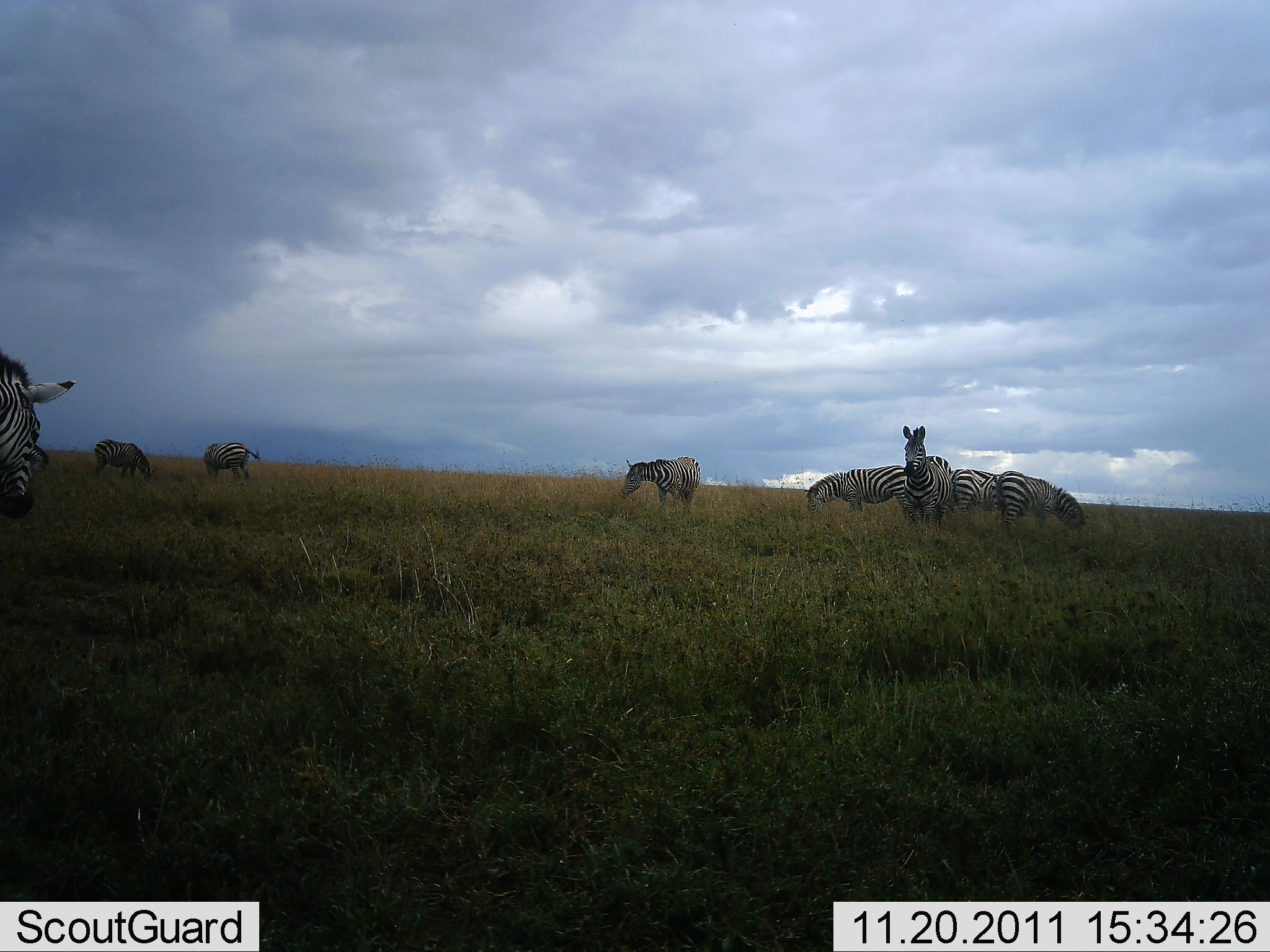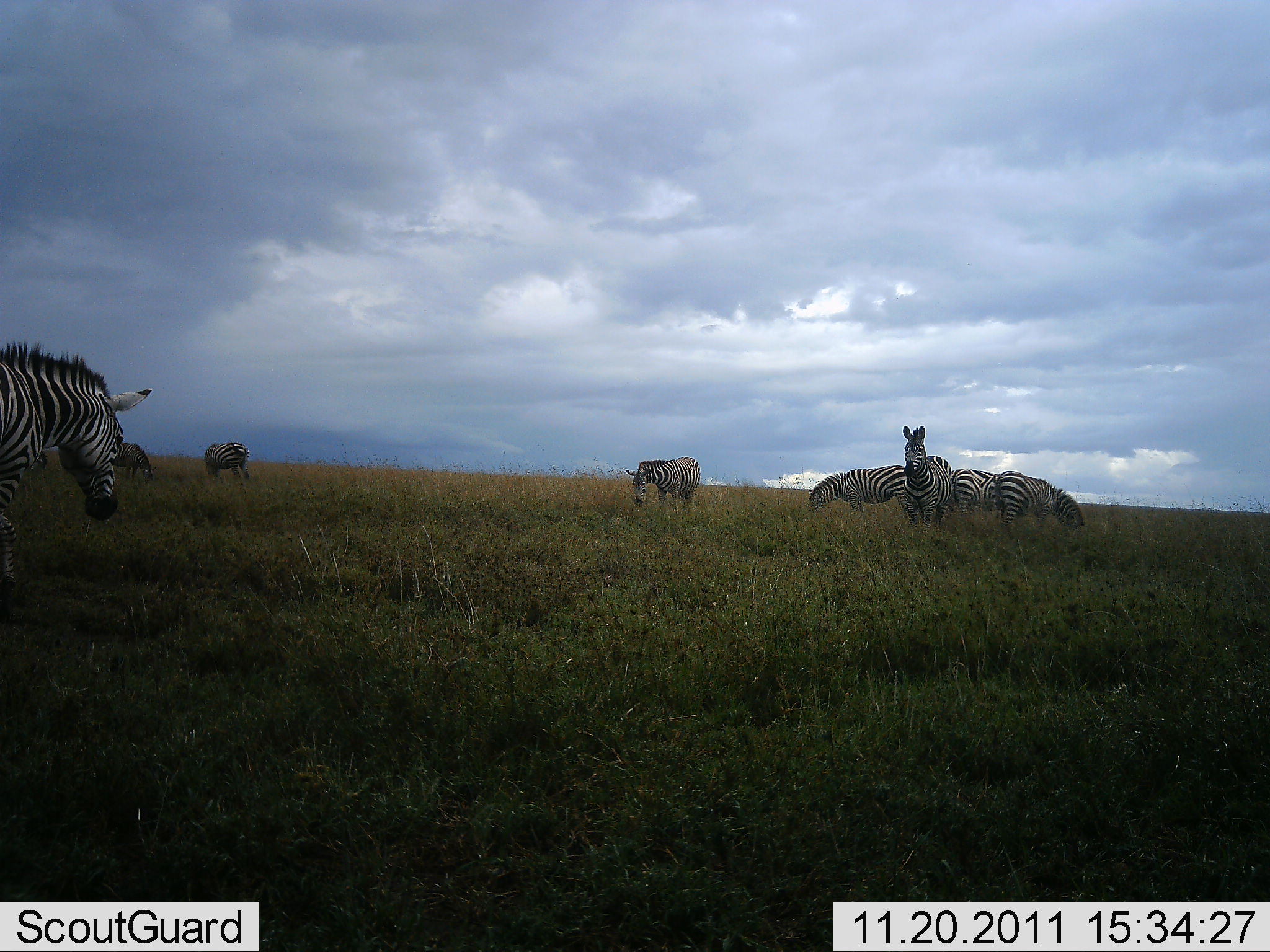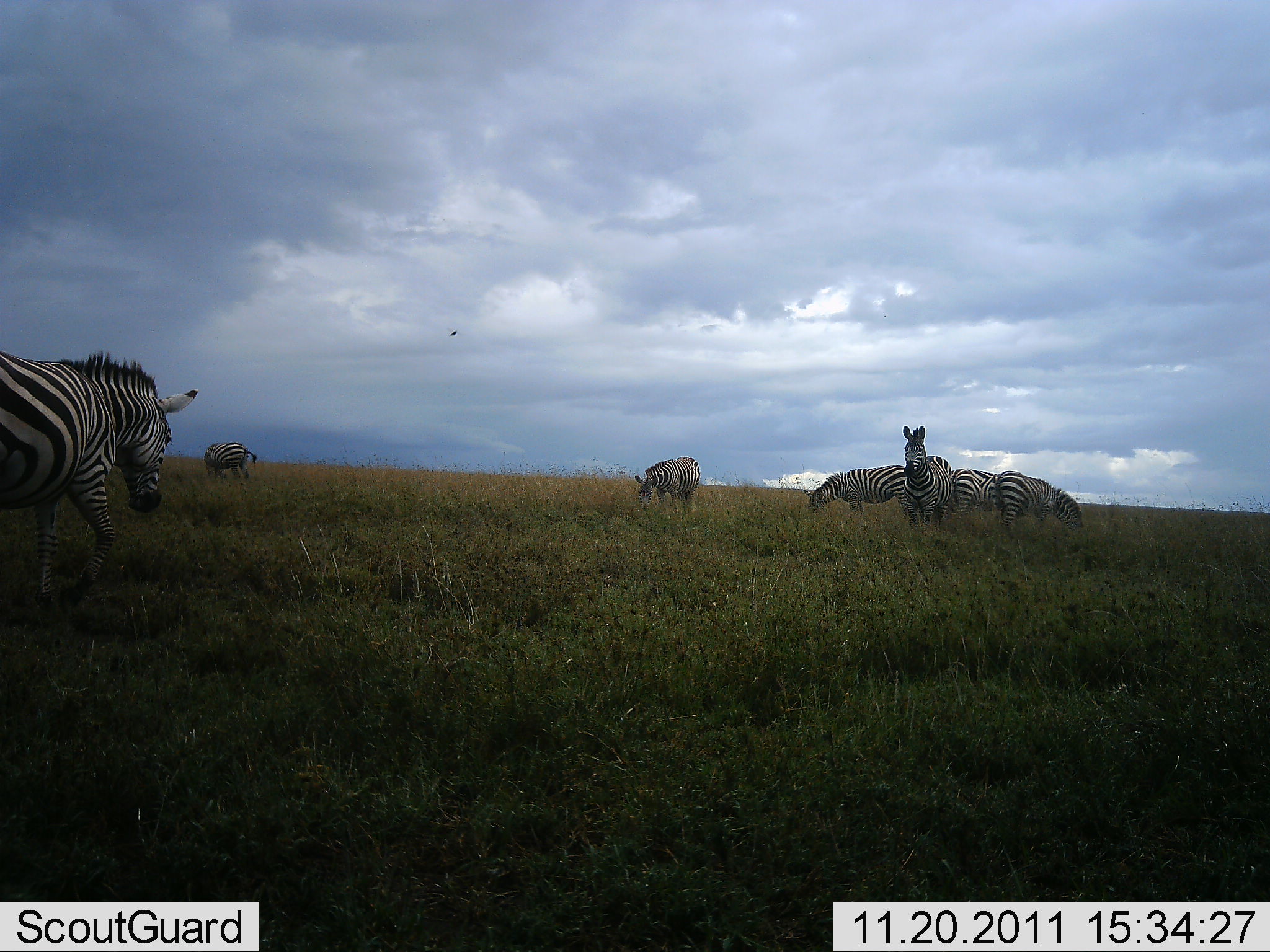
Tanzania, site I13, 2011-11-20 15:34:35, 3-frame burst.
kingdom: Animalia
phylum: Chordata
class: Mammalia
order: Perissodactyla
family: Equidae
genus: Equus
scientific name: Equus quagga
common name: plains zebra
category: zebra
Zebra (plains zebra) (Equus quagga), count 8. Behavior (volunteer vote fractions): standing 70%, resting 0%, moving 30%, interacting 10%. Young present (vote fraction): 0%. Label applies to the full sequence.